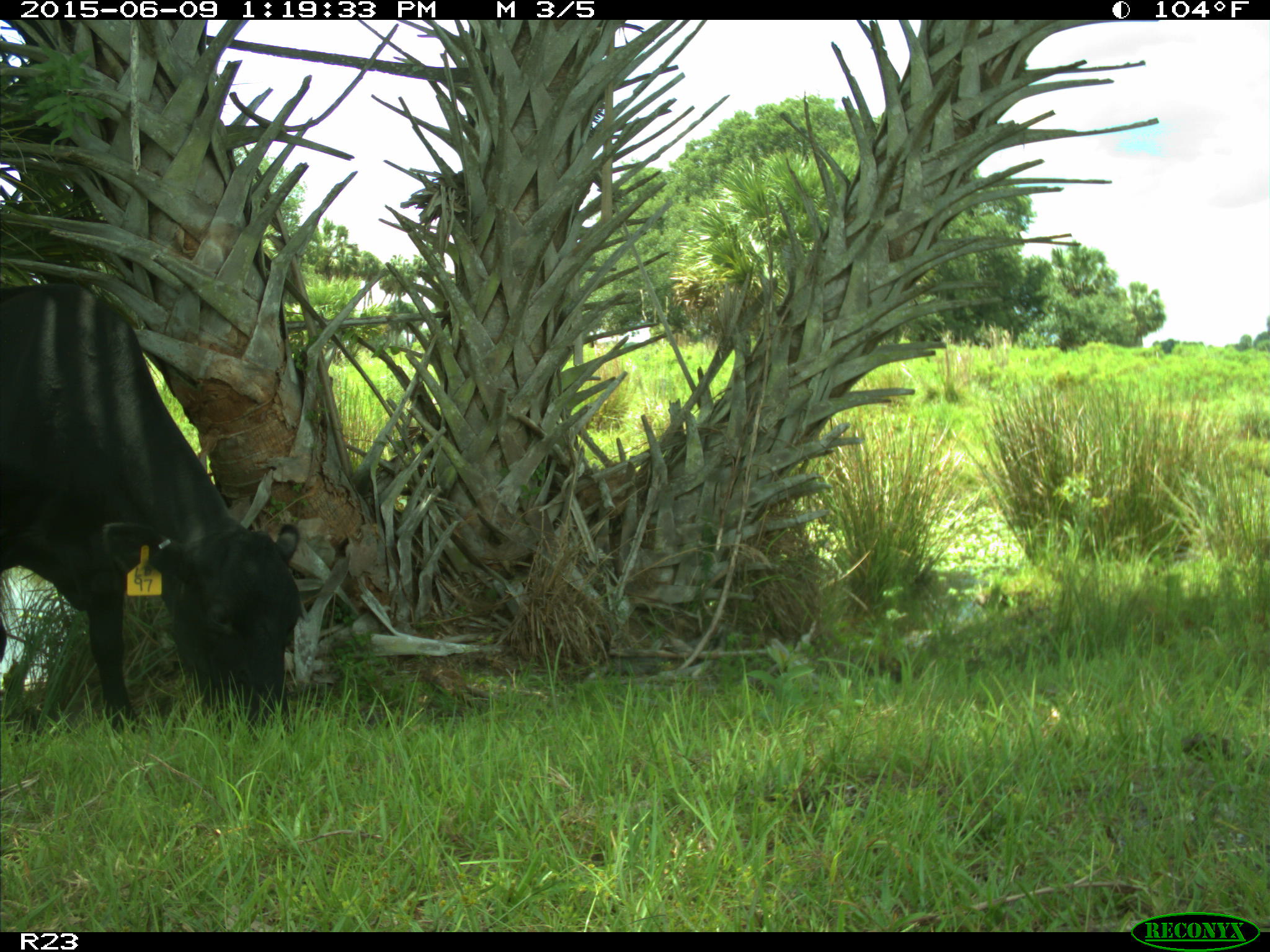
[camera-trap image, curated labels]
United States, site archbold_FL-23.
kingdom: Animalia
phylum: Chordata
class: Mammalia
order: Artiodactyla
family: Bovidae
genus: Bos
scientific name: Bos taurus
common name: domestic cow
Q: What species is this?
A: Bos taurus (domestic cow).